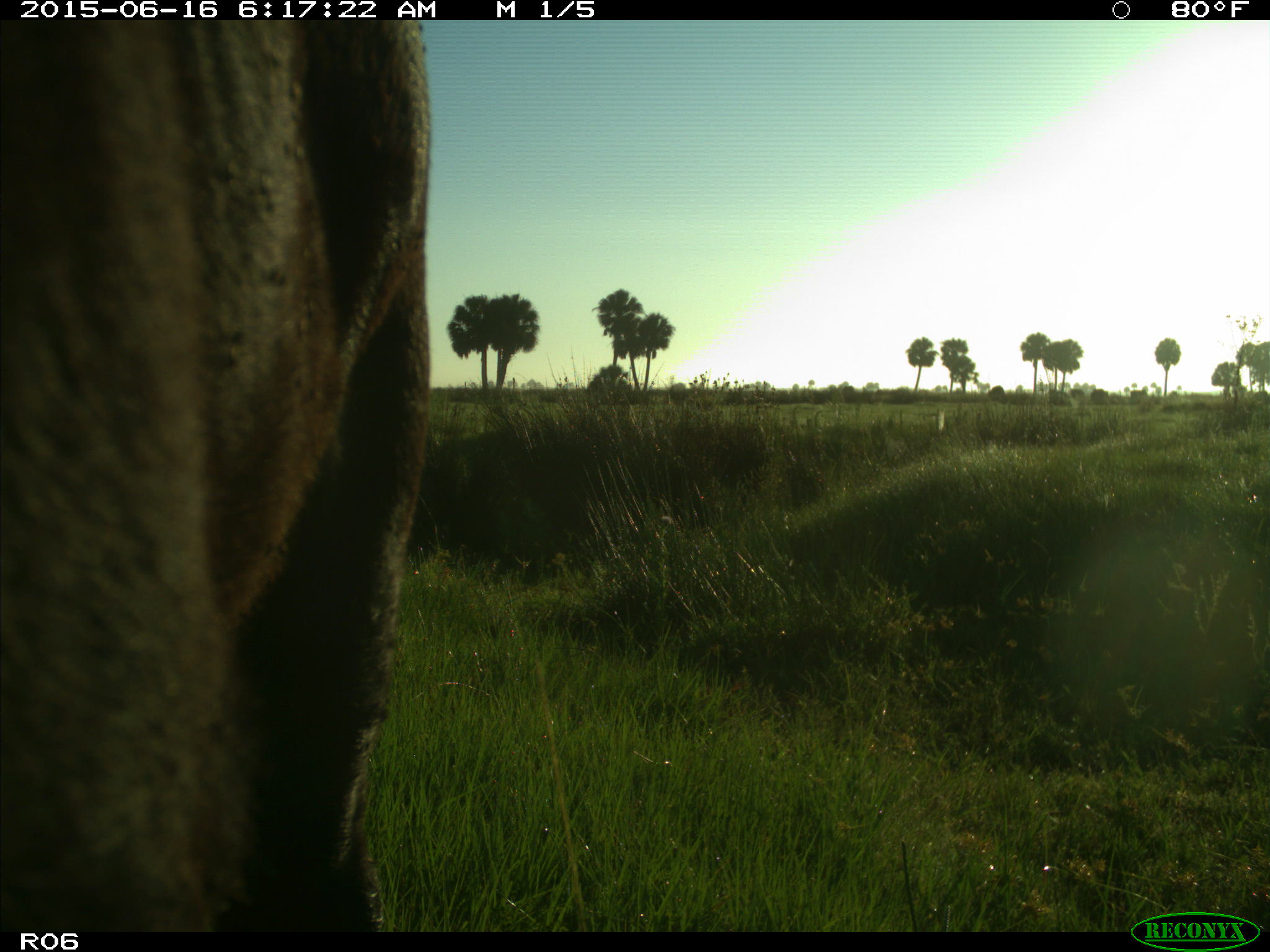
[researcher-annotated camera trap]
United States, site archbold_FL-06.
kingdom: Animalia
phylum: Chordata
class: Mammalia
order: Artiodactyla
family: Bovidae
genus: Bos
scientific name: Bos taurus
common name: domestic cow